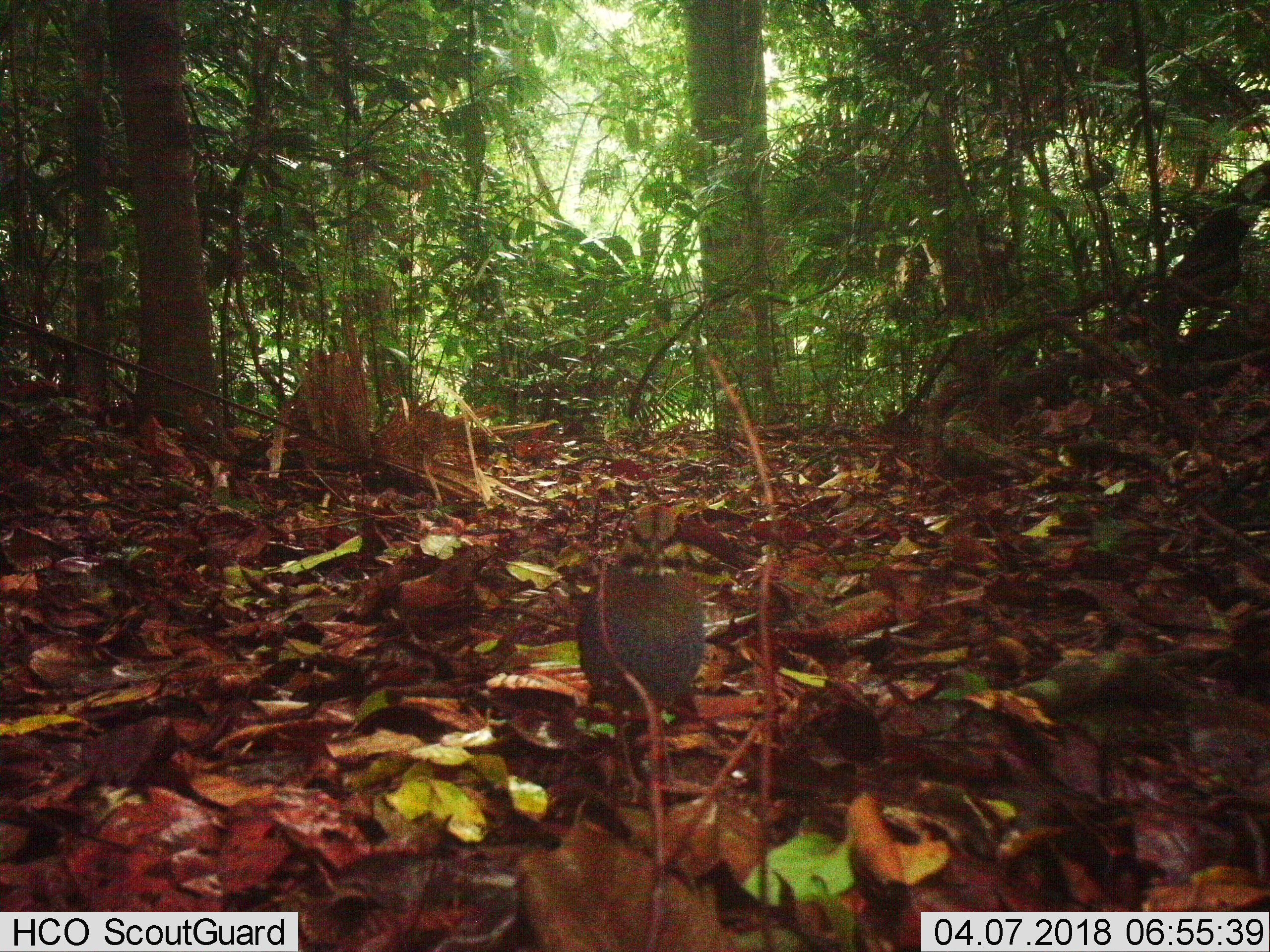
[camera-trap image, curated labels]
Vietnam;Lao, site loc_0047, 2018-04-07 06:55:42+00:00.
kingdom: Animalia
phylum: Chordata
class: Aves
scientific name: Aves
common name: bird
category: unidentified bird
Unidentified bird (bird) (Aves). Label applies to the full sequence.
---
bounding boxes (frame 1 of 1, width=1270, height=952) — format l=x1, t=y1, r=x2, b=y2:
unidentified bird: l=575, t=503, r=704, b=804